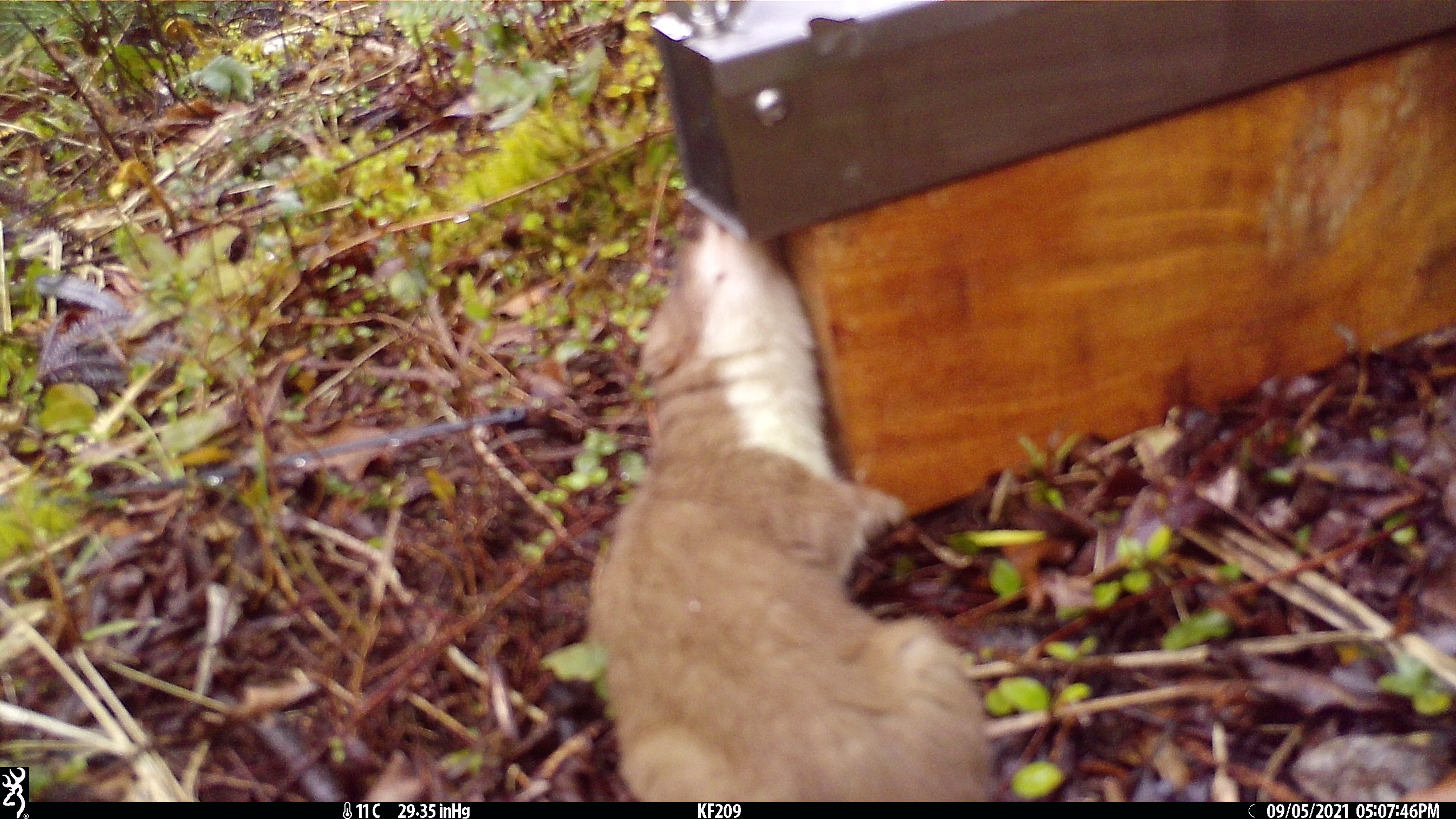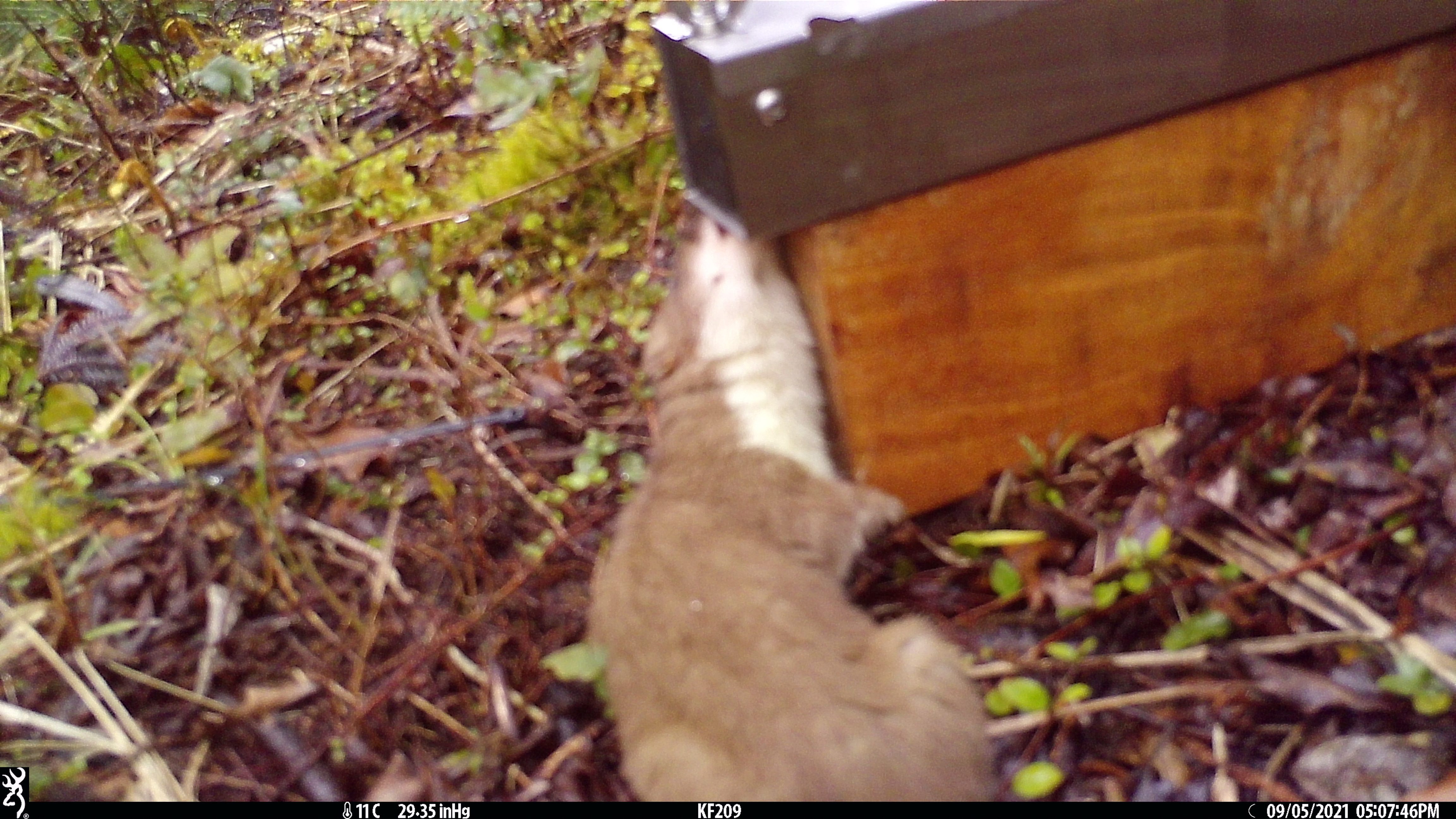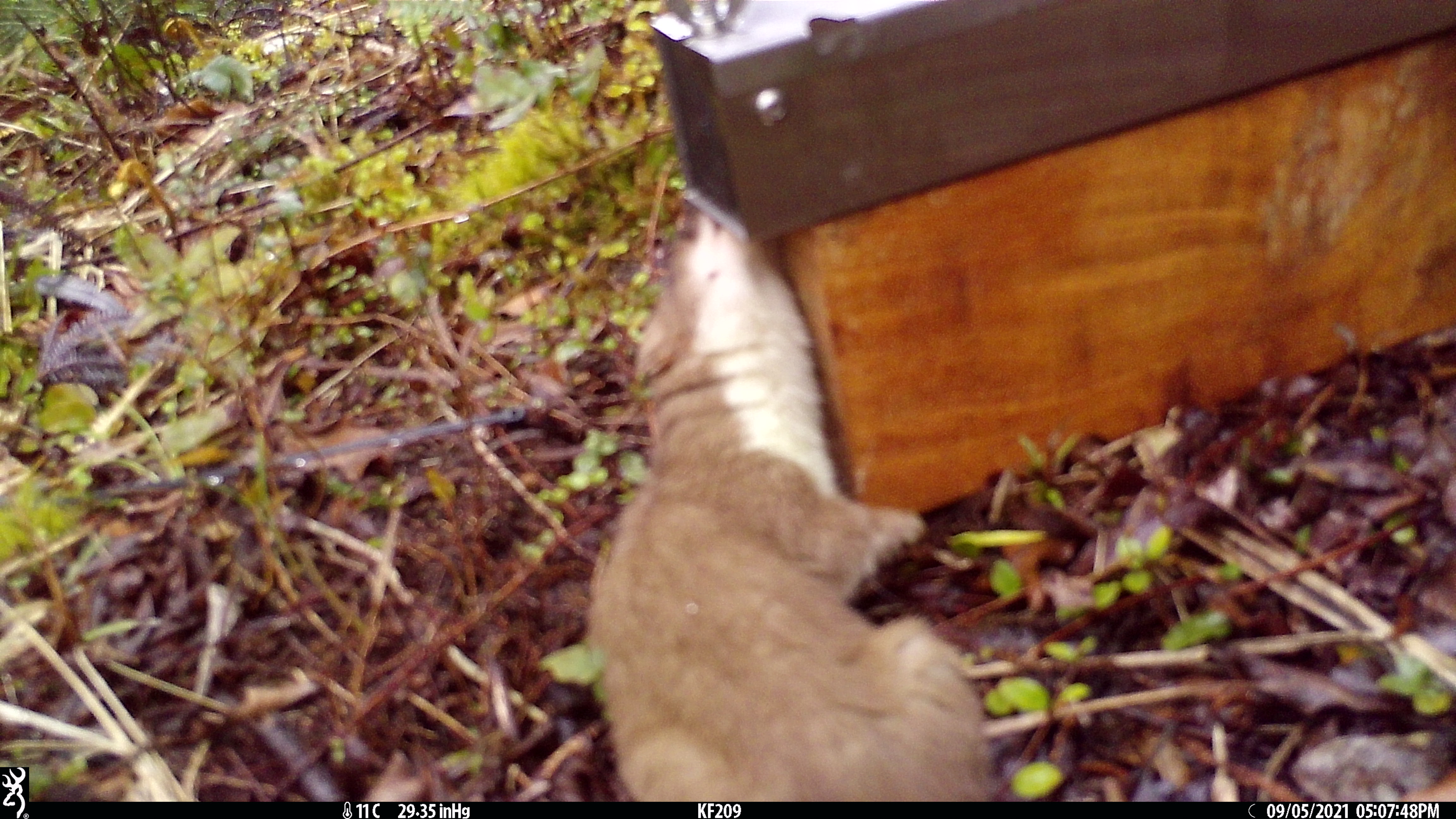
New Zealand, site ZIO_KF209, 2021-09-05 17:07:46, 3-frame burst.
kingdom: Animalia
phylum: Chordata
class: Mammalia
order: Carnivora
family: Mustelidae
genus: Mustela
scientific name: Mustela erminea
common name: stoat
Stoat (Mustela erminea).